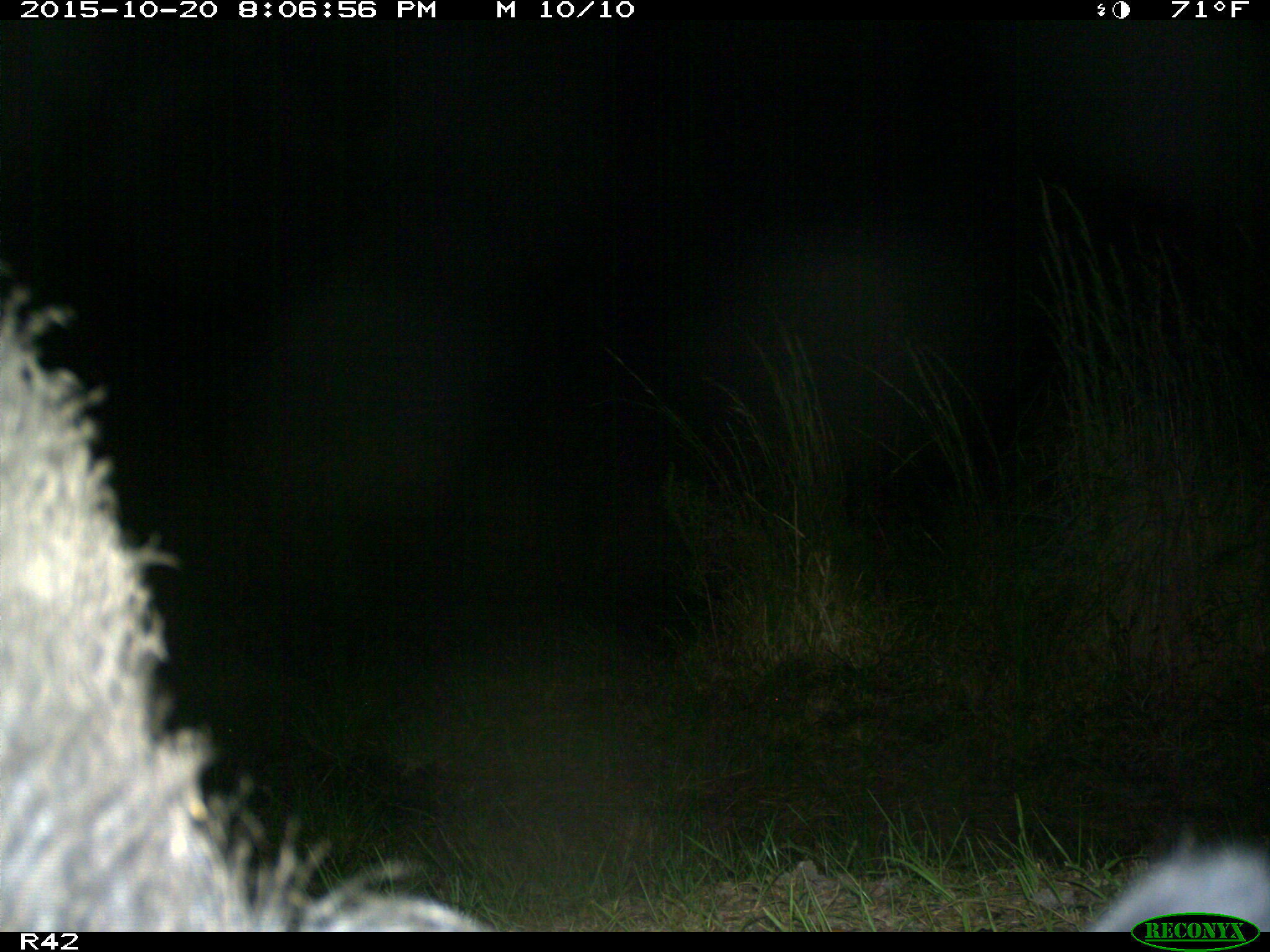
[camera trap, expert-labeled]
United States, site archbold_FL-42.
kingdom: Animalia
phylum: Chordata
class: Mammalia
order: Artiodactyla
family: Suidae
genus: Sus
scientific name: Sus scrofa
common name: wild boar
Sus scrofa (wild boar).